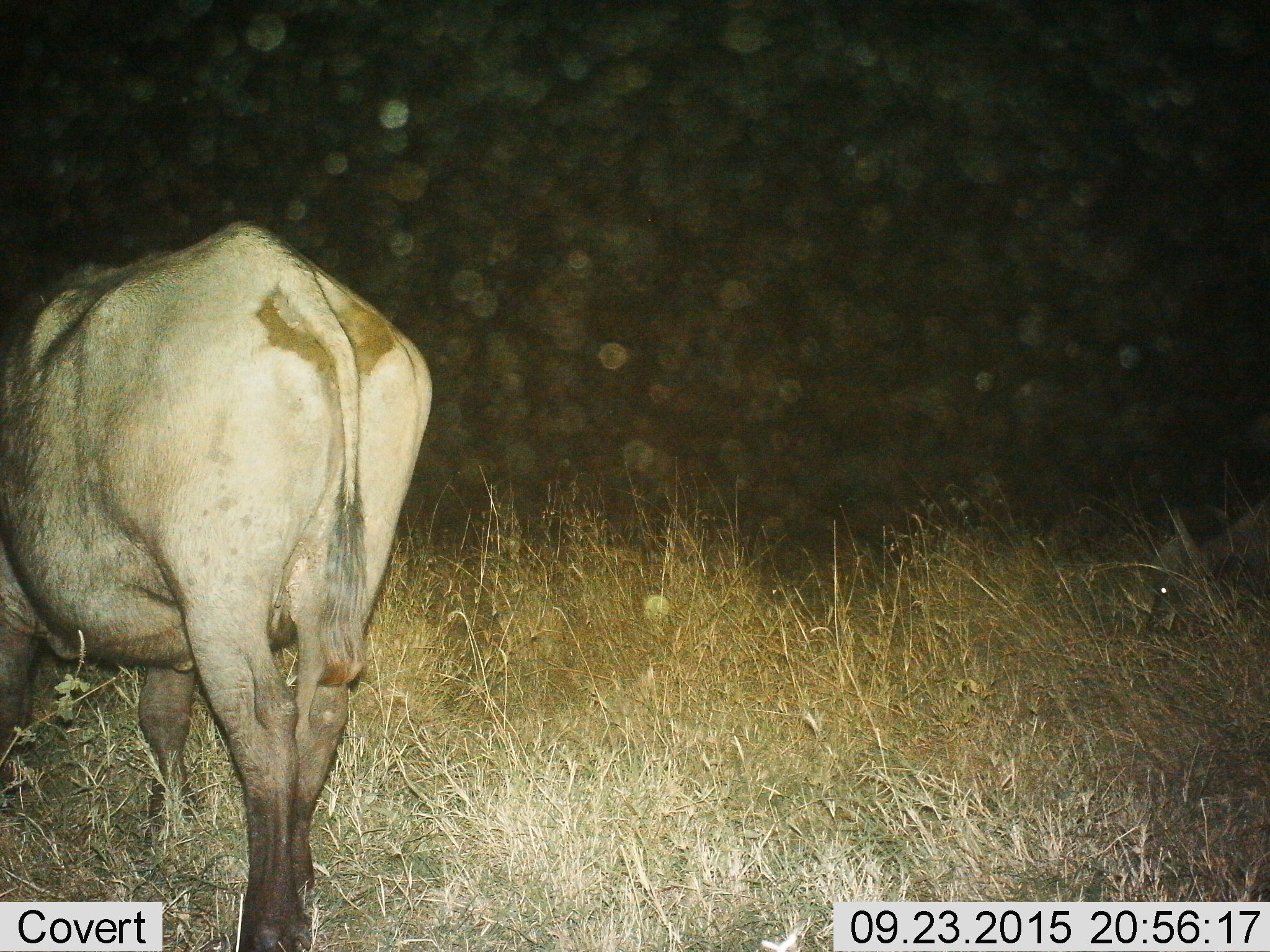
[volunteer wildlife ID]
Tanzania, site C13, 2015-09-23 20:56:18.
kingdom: Animalia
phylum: Chordata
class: Mammalia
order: Artiodactyla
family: Bovidae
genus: Connochaetes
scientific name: Connochaetes taurinus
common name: blue wildebeest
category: wildebeest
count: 1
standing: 50%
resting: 0%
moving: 25%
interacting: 0%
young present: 0%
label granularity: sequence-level